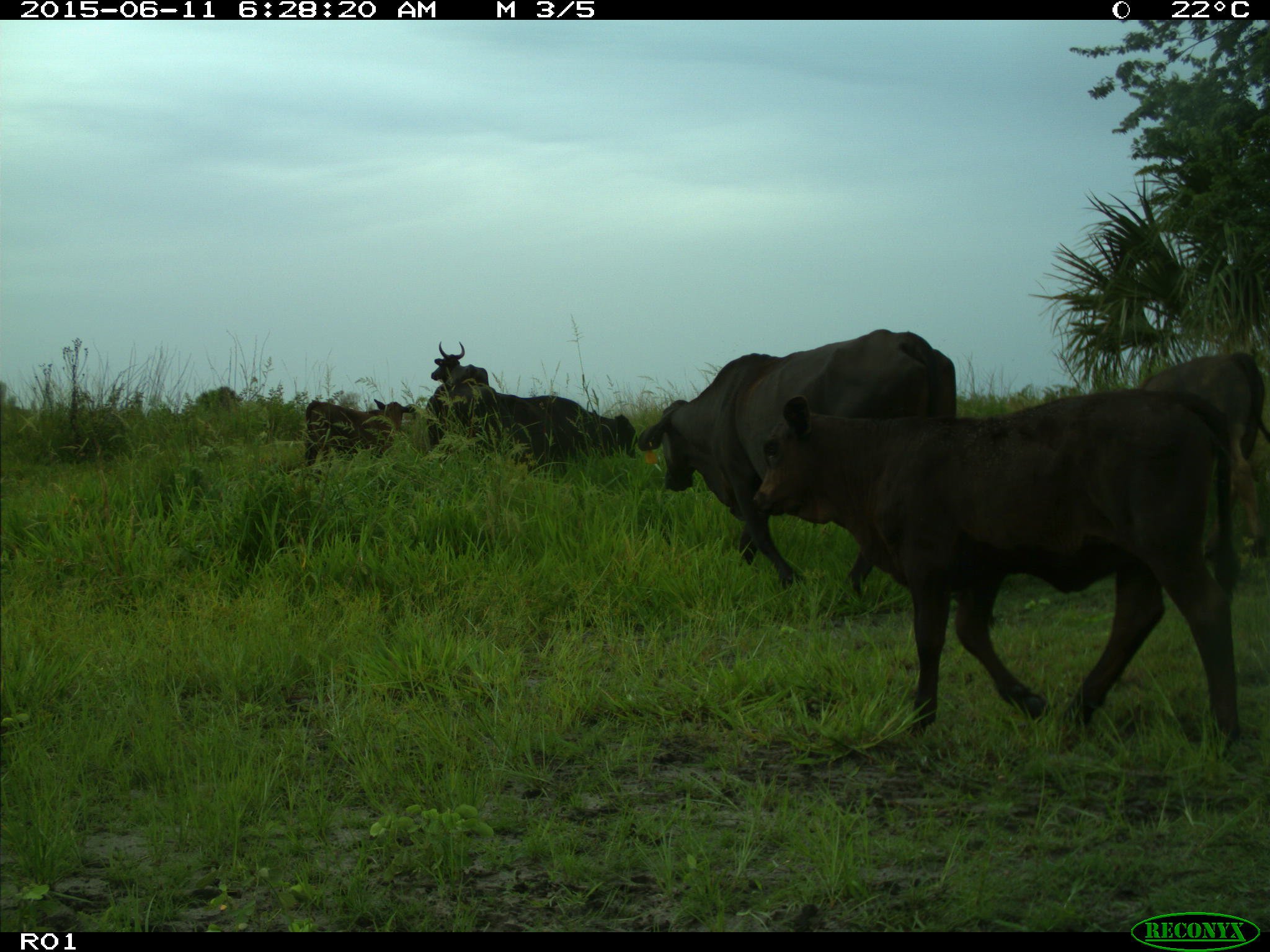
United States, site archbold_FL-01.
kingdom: Animalia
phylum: Chordata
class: Mammalia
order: Artiodactyla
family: Bovidae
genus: Bos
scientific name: Bos taurus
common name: domestic cow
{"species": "Bos taurus (domestic cow)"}